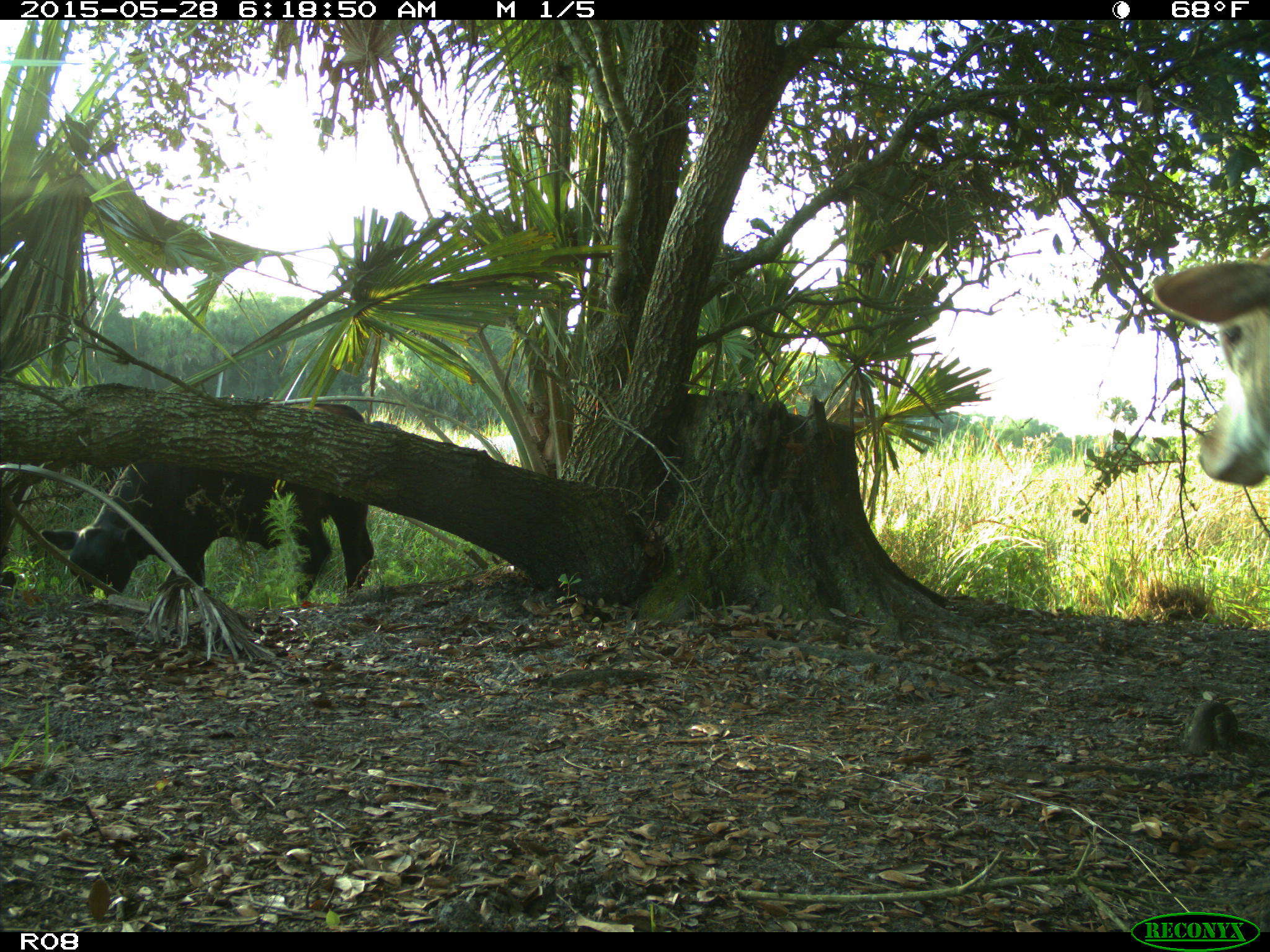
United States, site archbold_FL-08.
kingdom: Animalia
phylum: Chordata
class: Mammalia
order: Artiodactyla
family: Bovidae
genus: Bos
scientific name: Bos taurus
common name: domestic cow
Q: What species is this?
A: Bos taurus (domestic cow).